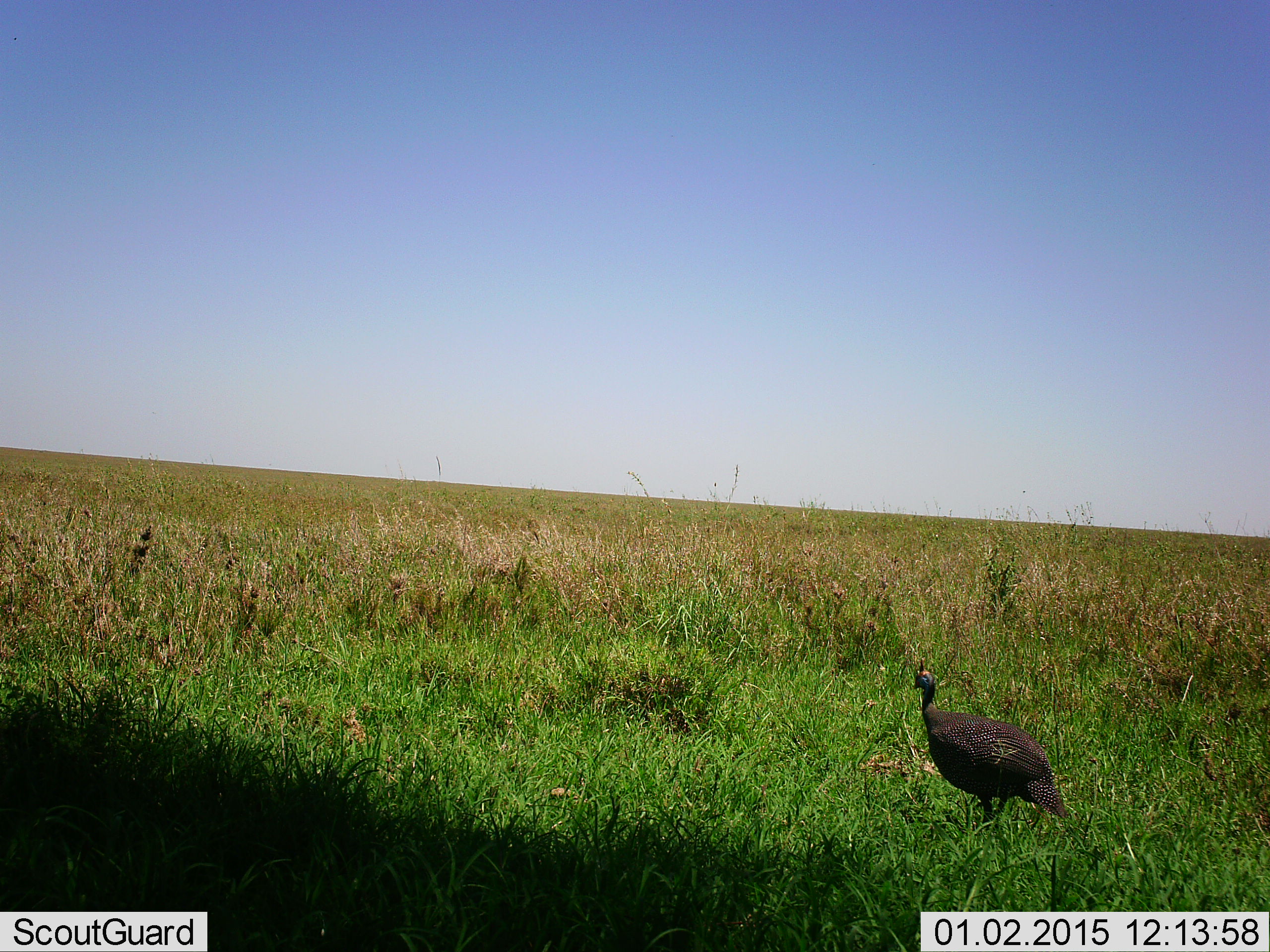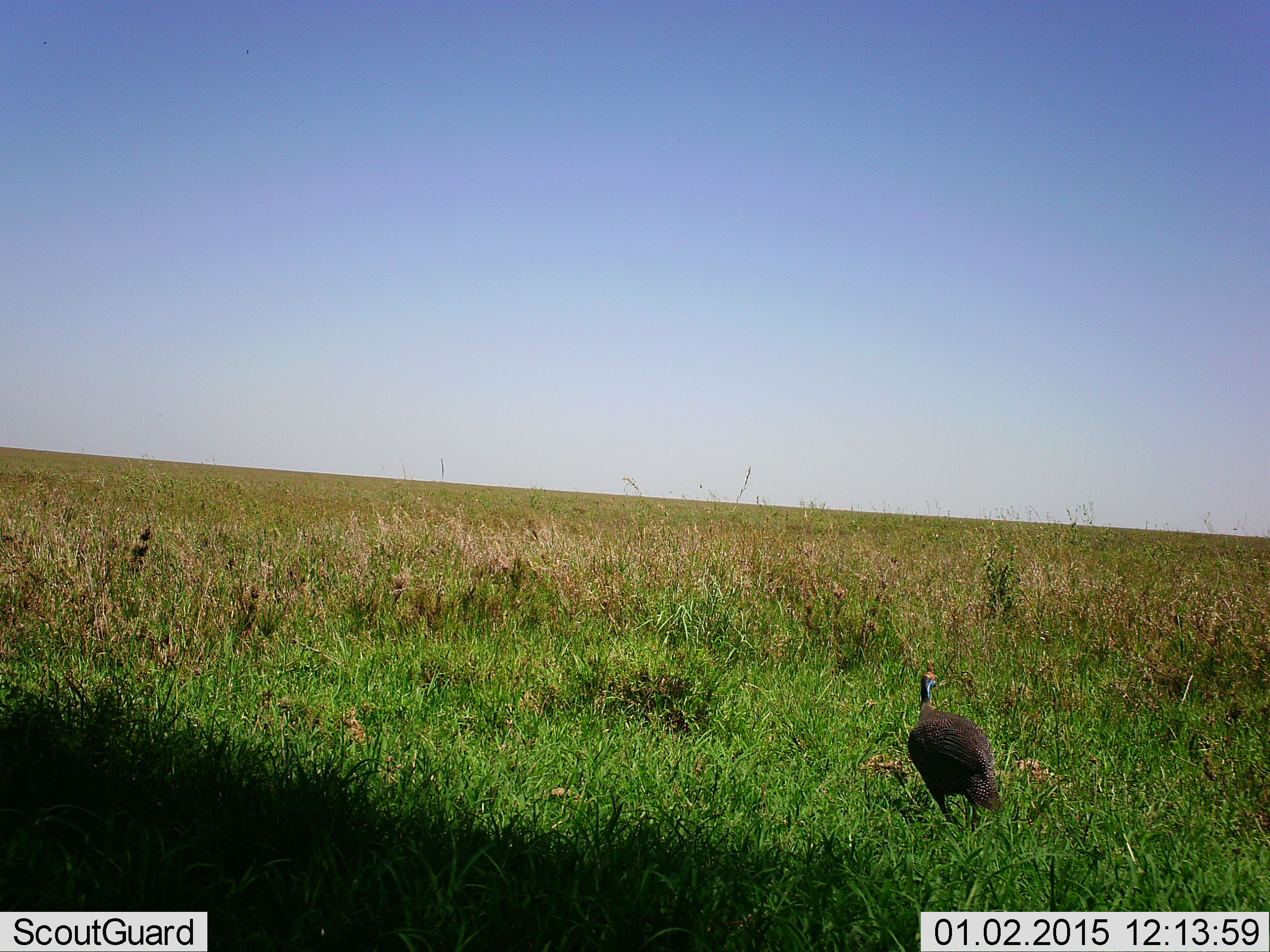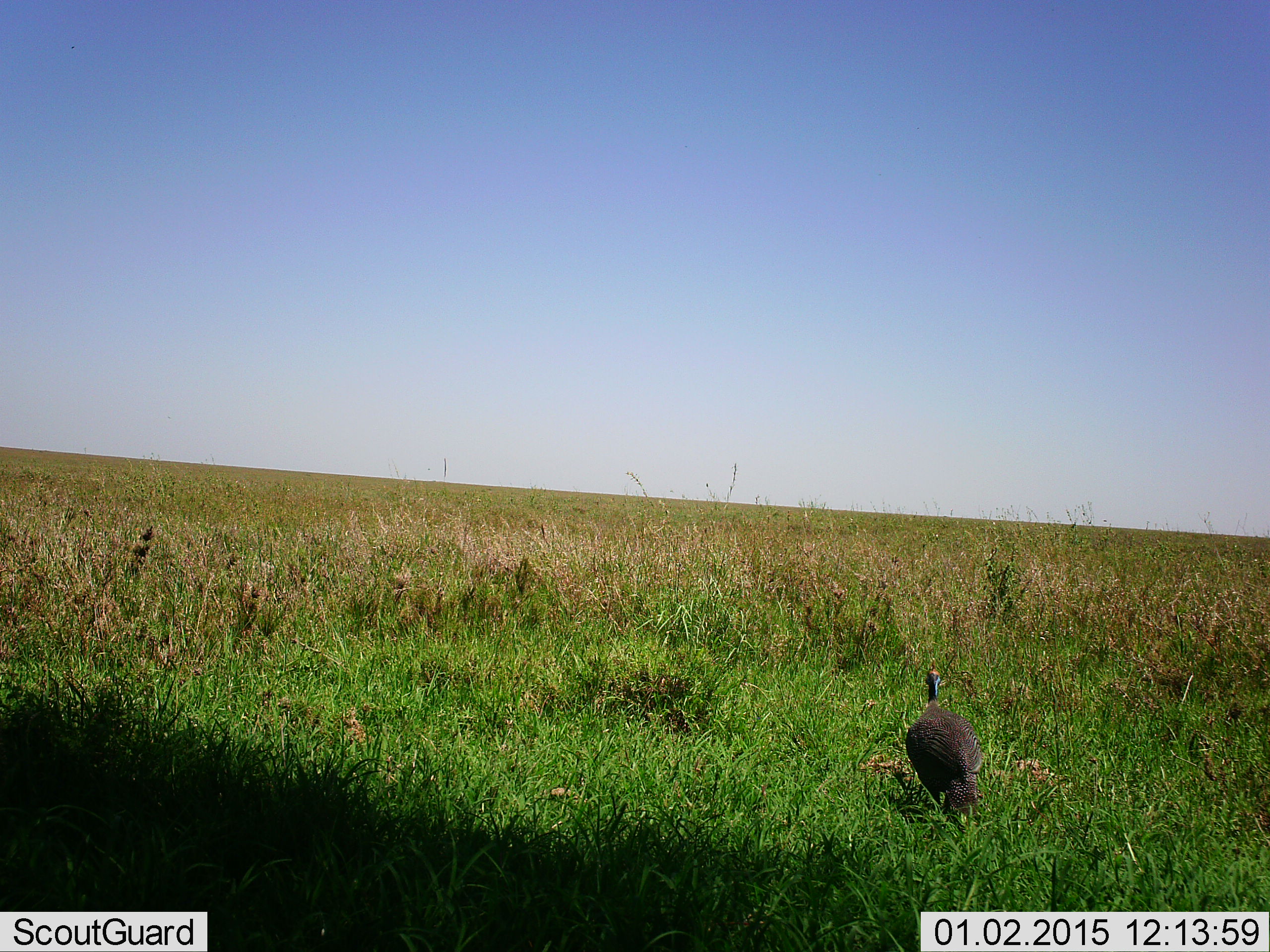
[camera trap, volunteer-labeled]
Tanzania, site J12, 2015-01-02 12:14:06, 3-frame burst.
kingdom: Animalia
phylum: Chordata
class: Aves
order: Galliformes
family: Numididae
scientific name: Numididae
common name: guinea fowl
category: guineafowl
Guineafowl (guinea fowl) (Numididae), count 1. Behavior (volunteer vote fractions): standing 60%, resting 0%, moving 40%, interacting 0%. Young present (vote fraction): 0%. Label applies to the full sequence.